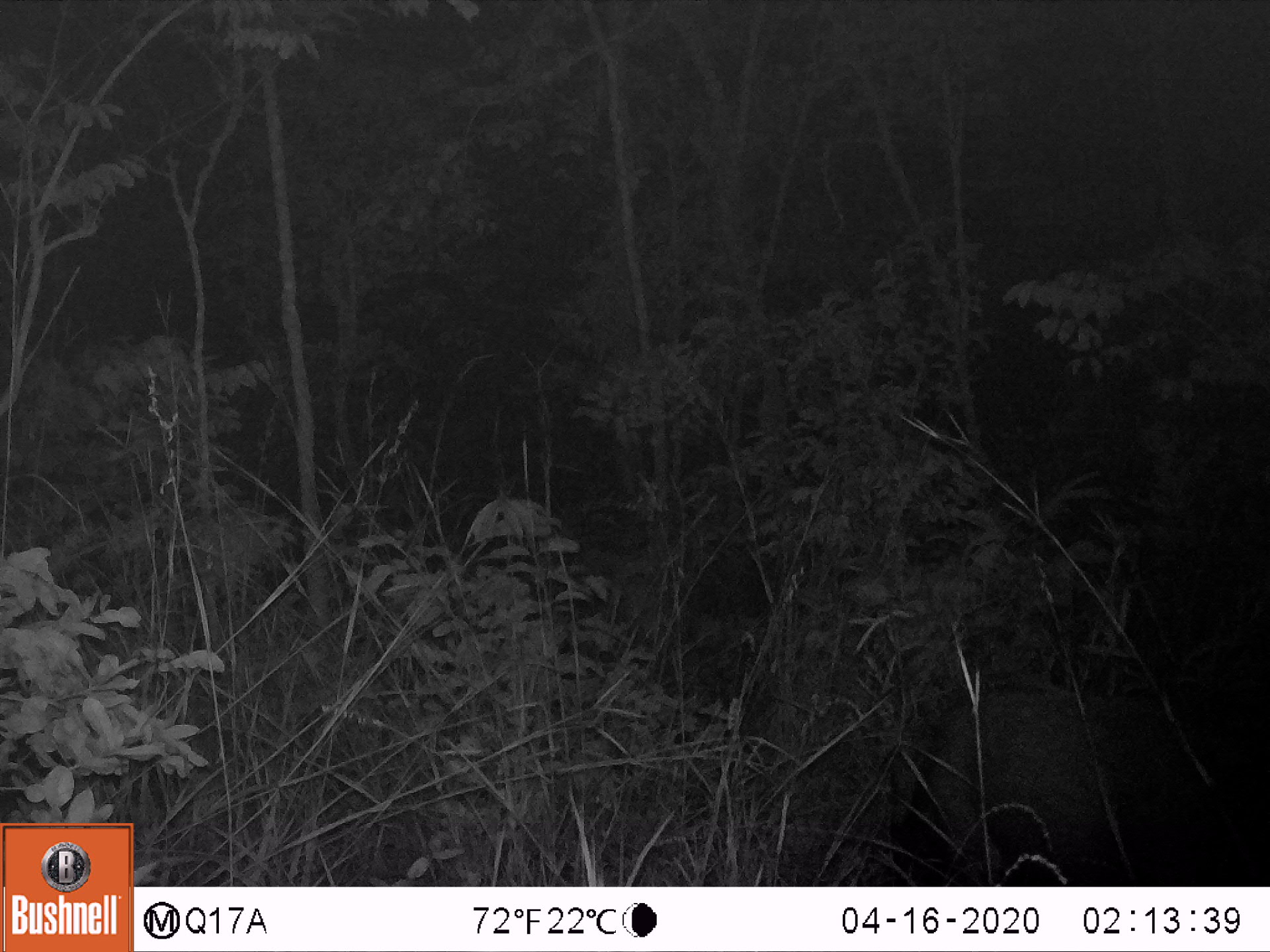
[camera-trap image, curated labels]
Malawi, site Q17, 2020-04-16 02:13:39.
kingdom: Animalia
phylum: Chordata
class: Mammalia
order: Artiodactyla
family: Suidae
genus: Potamochoerus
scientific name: Potamochoerus larvatus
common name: bushpig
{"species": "bushpig (Potamochoerus larvatus)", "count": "1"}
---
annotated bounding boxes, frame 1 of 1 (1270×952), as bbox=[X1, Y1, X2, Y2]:
bushpig: bbox=[887, 689, 1228, 880]